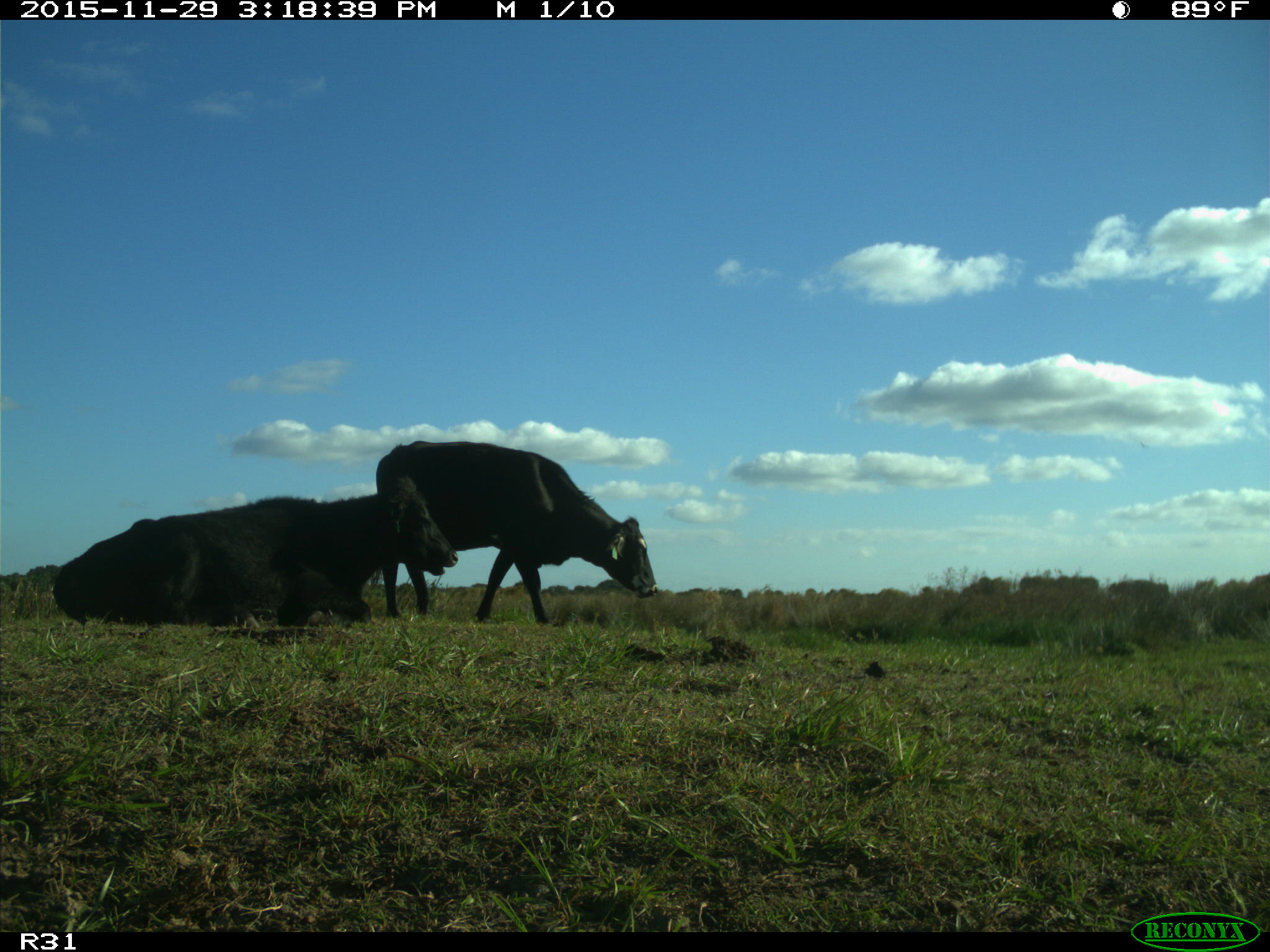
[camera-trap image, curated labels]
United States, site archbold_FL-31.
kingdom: Animalia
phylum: Chordata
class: Mammalia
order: Artiodactyla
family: Bovidae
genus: Bos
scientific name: Bos taurus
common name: domestic cow